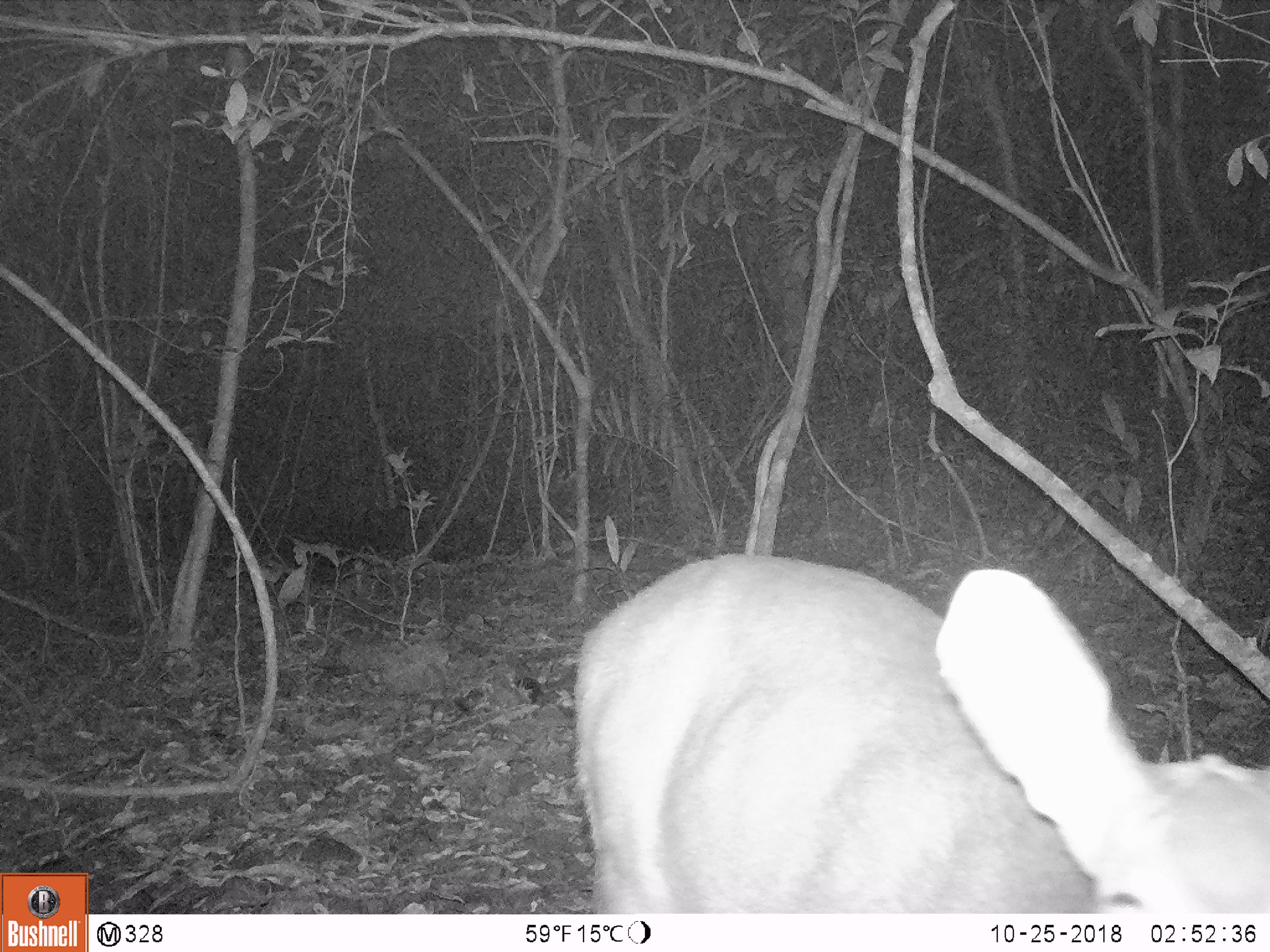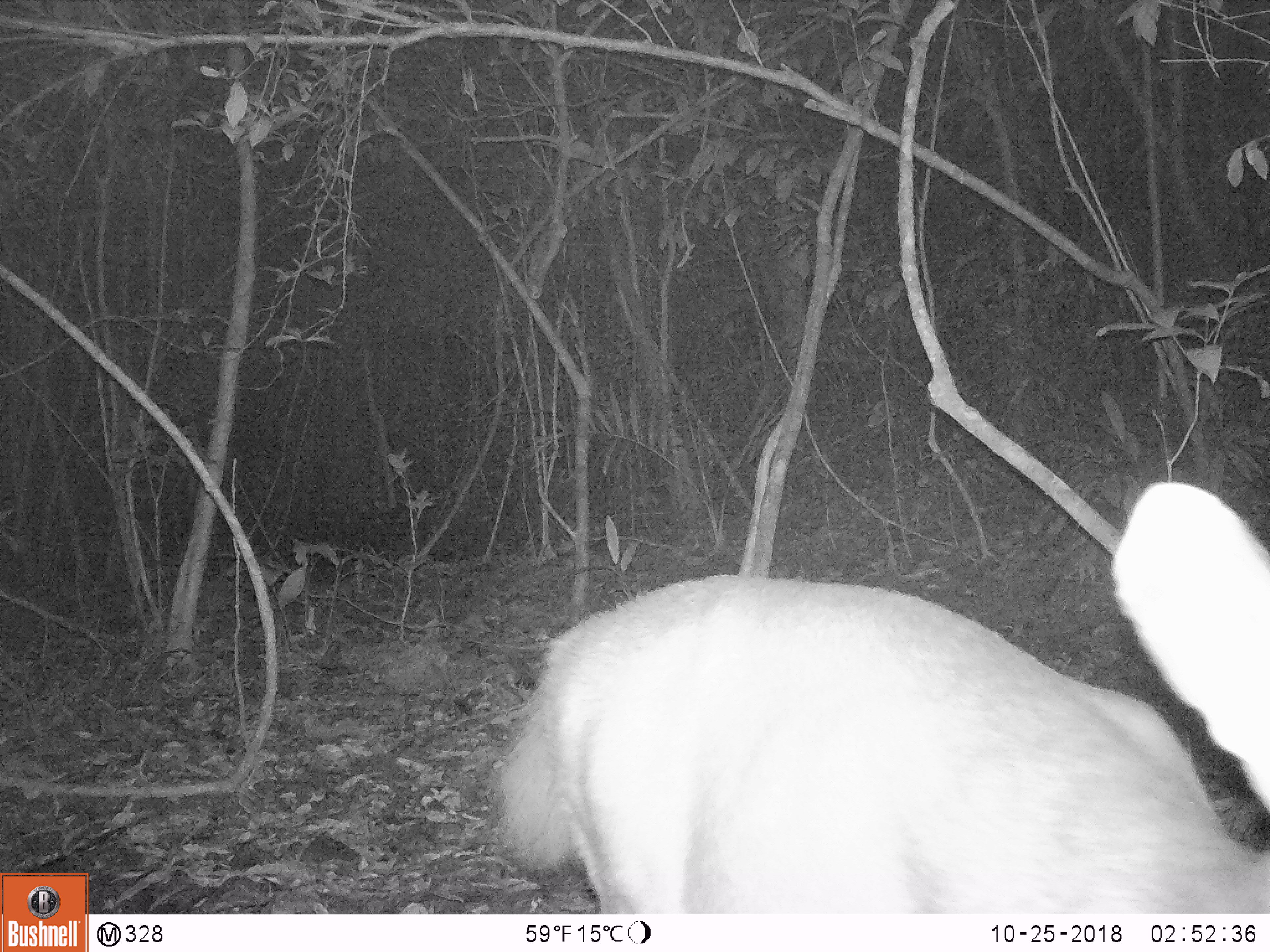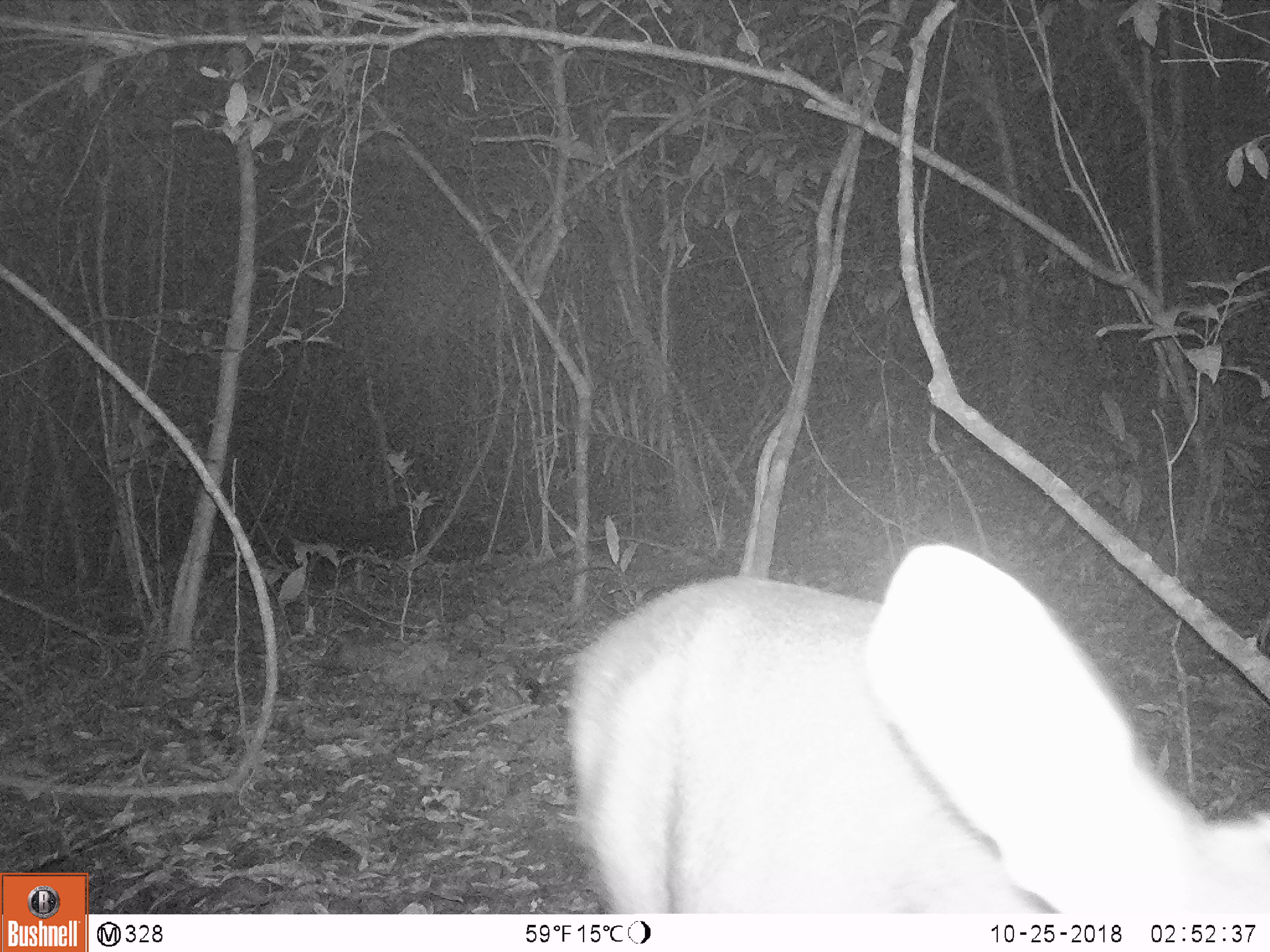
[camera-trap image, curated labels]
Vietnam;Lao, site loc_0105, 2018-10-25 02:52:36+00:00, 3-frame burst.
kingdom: Animalia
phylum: Chordata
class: Mammalia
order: Artiodactyla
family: Cervidae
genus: Rusa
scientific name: Rusa unicolor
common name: sambar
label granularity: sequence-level